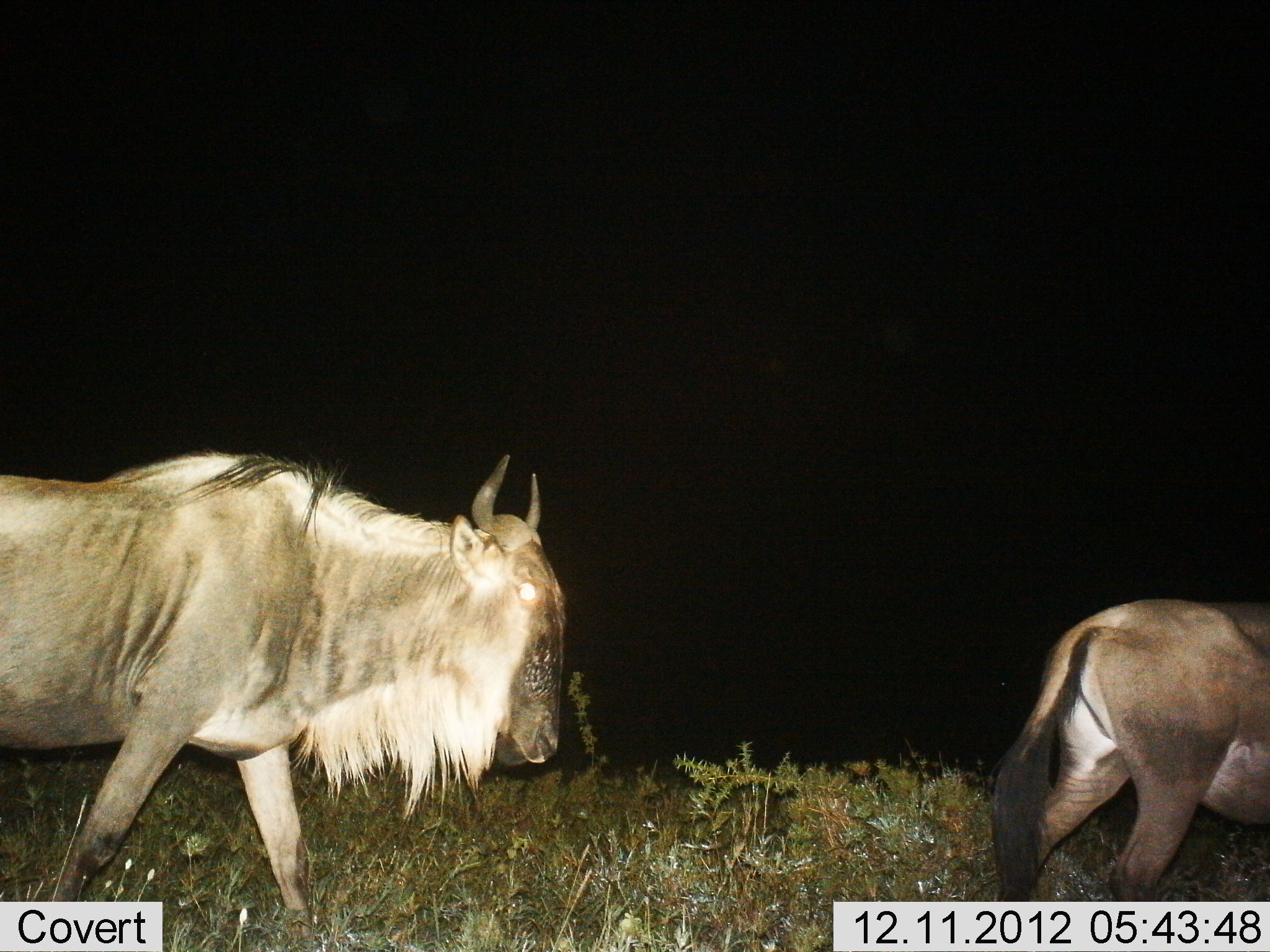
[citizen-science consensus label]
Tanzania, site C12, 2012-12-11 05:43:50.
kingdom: Animalia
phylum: Chordata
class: Mammalia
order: Artiodactyla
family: Bovidae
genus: Connochaetes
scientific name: Connochaetes taurinus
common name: blue wildebeest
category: wildebeest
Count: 2.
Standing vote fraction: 0%.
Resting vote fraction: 0%.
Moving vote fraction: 100%.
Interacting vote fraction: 0%.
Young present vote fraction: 0%.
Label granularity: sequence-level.